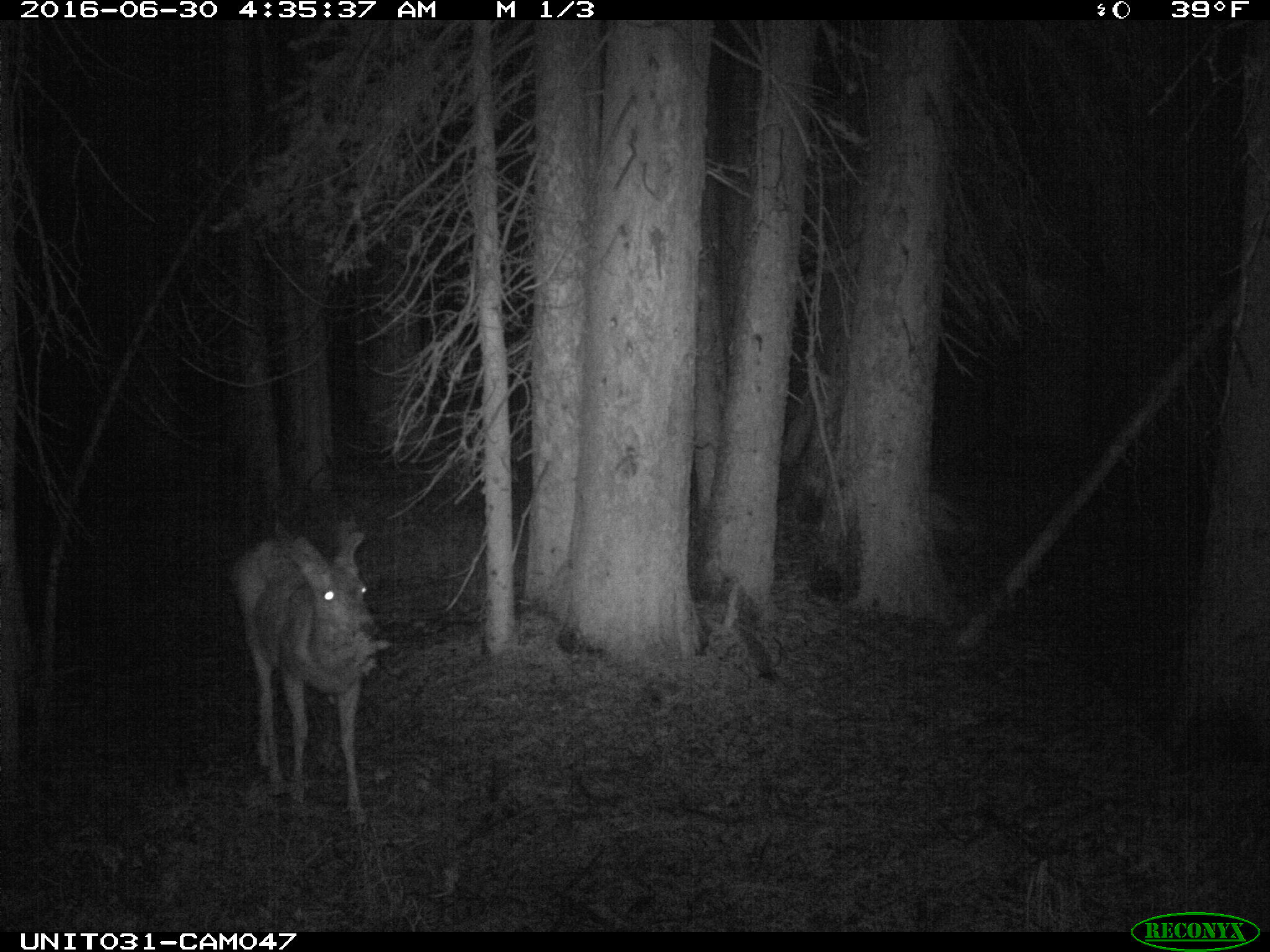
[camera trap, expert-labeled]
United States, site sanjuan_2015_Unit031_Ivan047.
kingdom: Animalia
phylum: Chordata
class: Mammalia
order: Artiodactyla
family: Cervidae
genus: Odocoileus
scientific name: Odocoileus hemionus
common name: mule deer